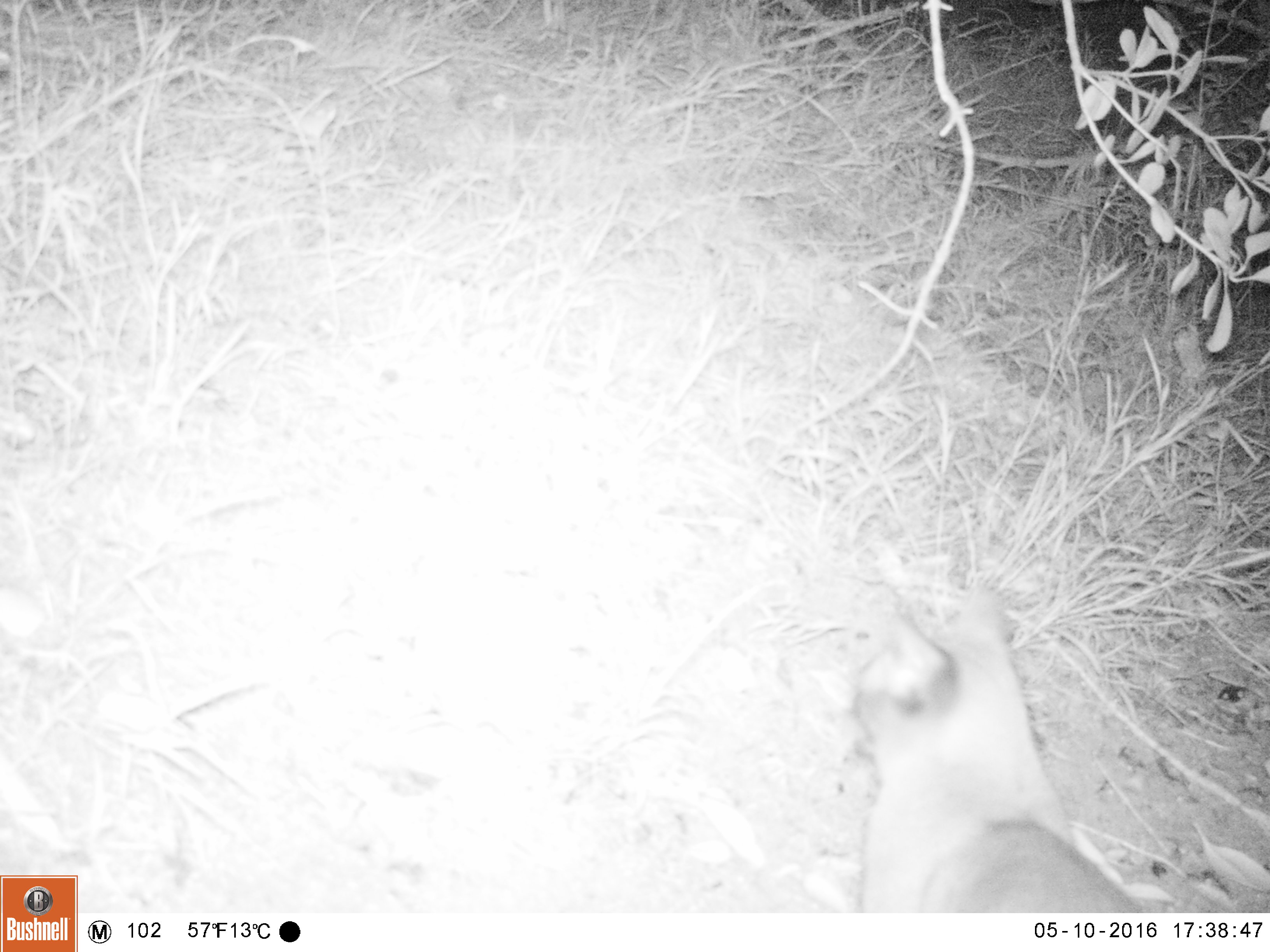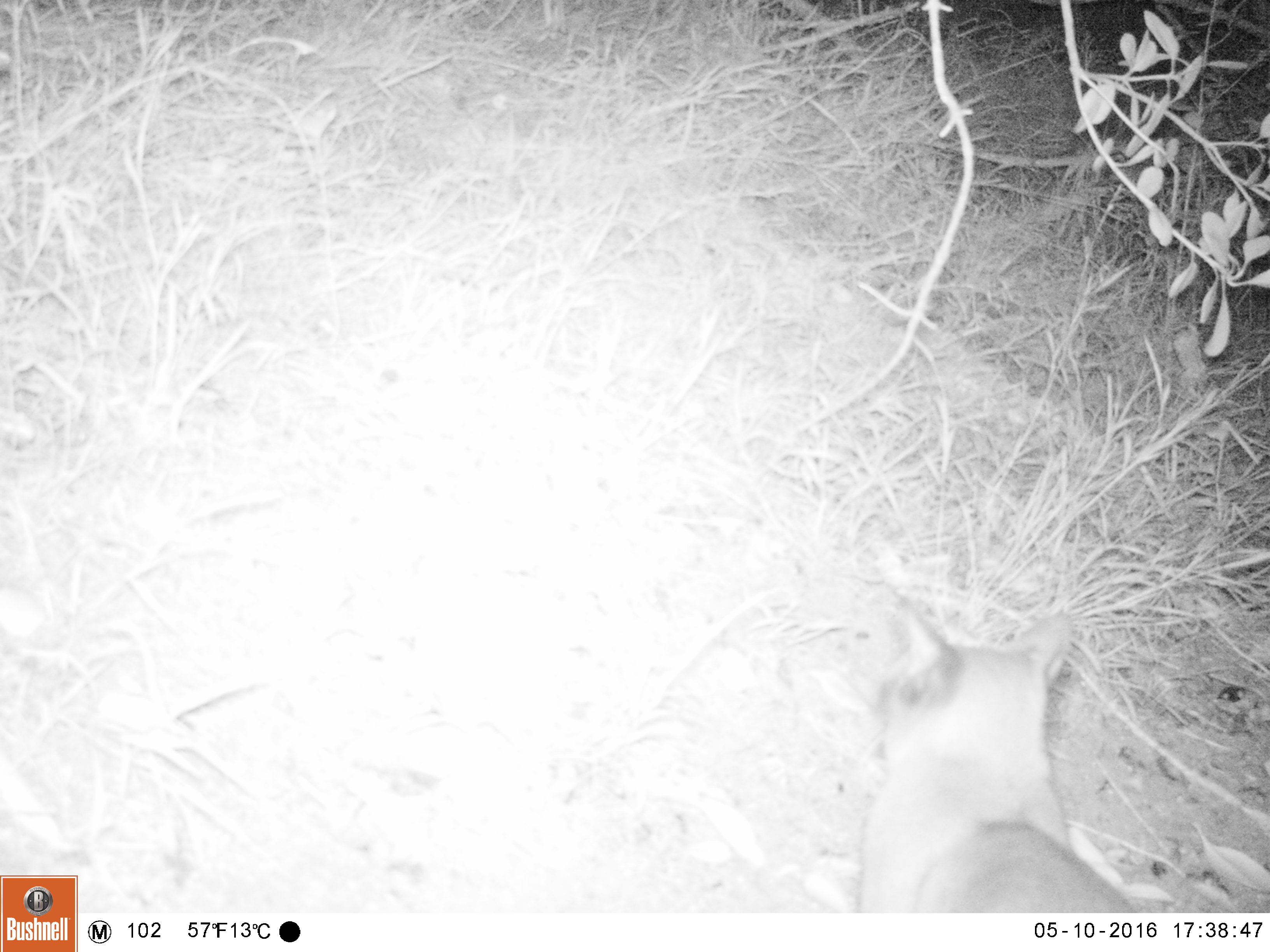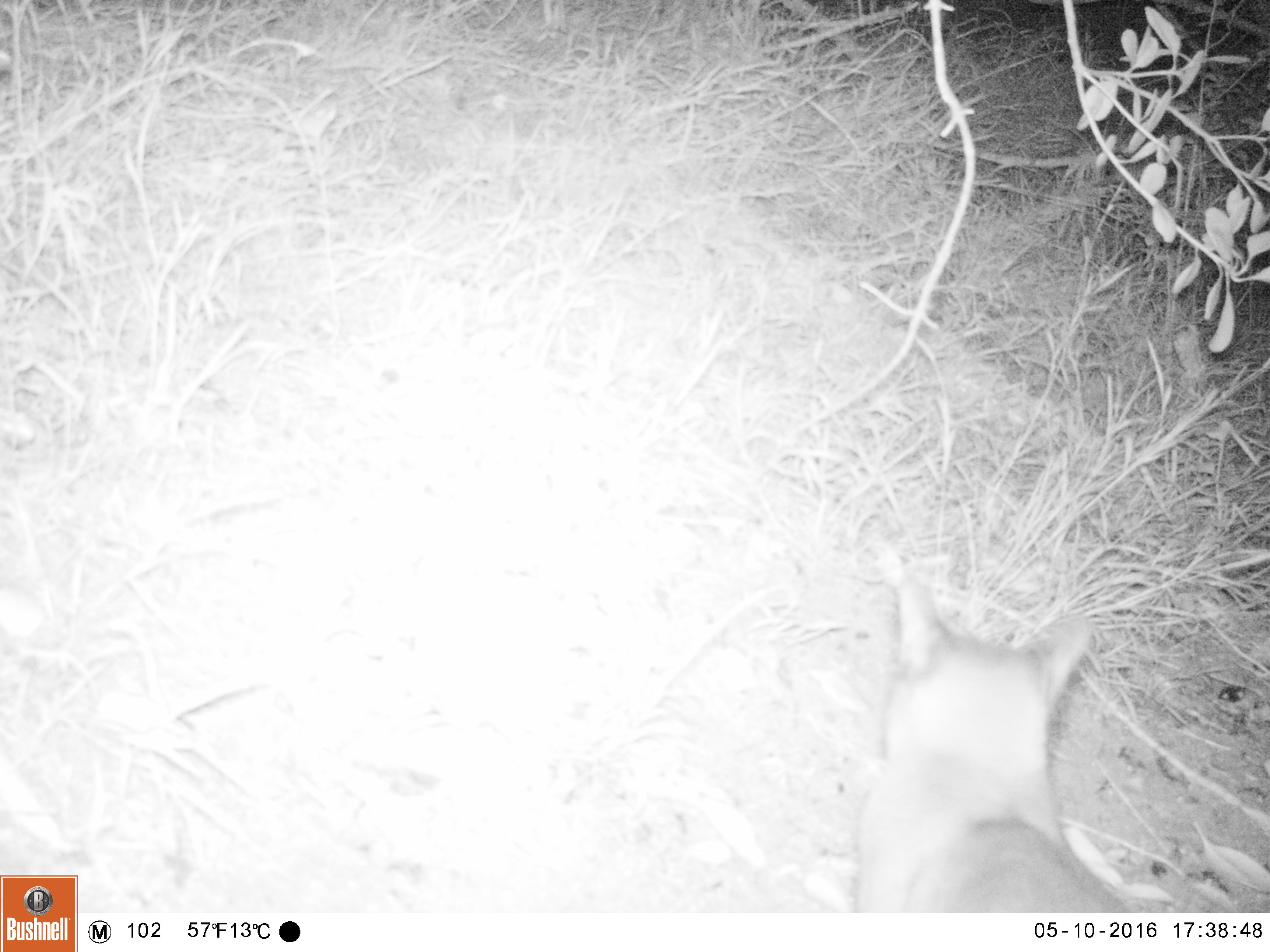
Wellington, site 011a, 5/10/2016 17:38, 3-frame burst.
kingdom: Animalia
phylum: Chordata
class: Mammalia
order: Carnivora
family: Felidae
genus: Felis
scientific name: Felis catus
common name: cat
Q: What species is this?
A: Cat (Felis catus).